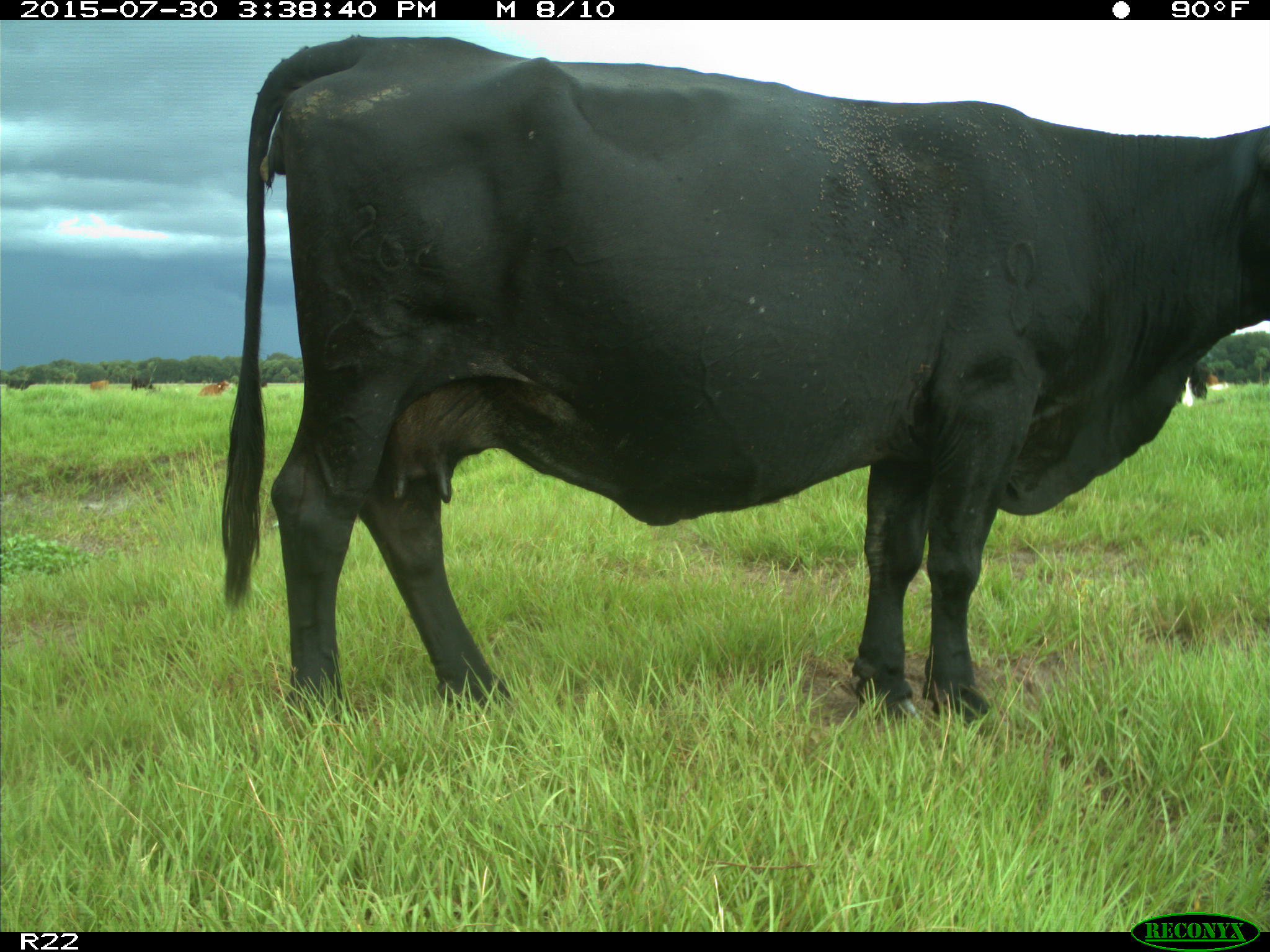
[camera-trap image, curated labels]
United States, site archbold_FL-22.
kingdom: Animalia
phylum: Chordata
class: Mammalia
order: Artiodactyla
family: Bovidae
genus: Bos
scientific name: Bos taurus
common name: domestic cow